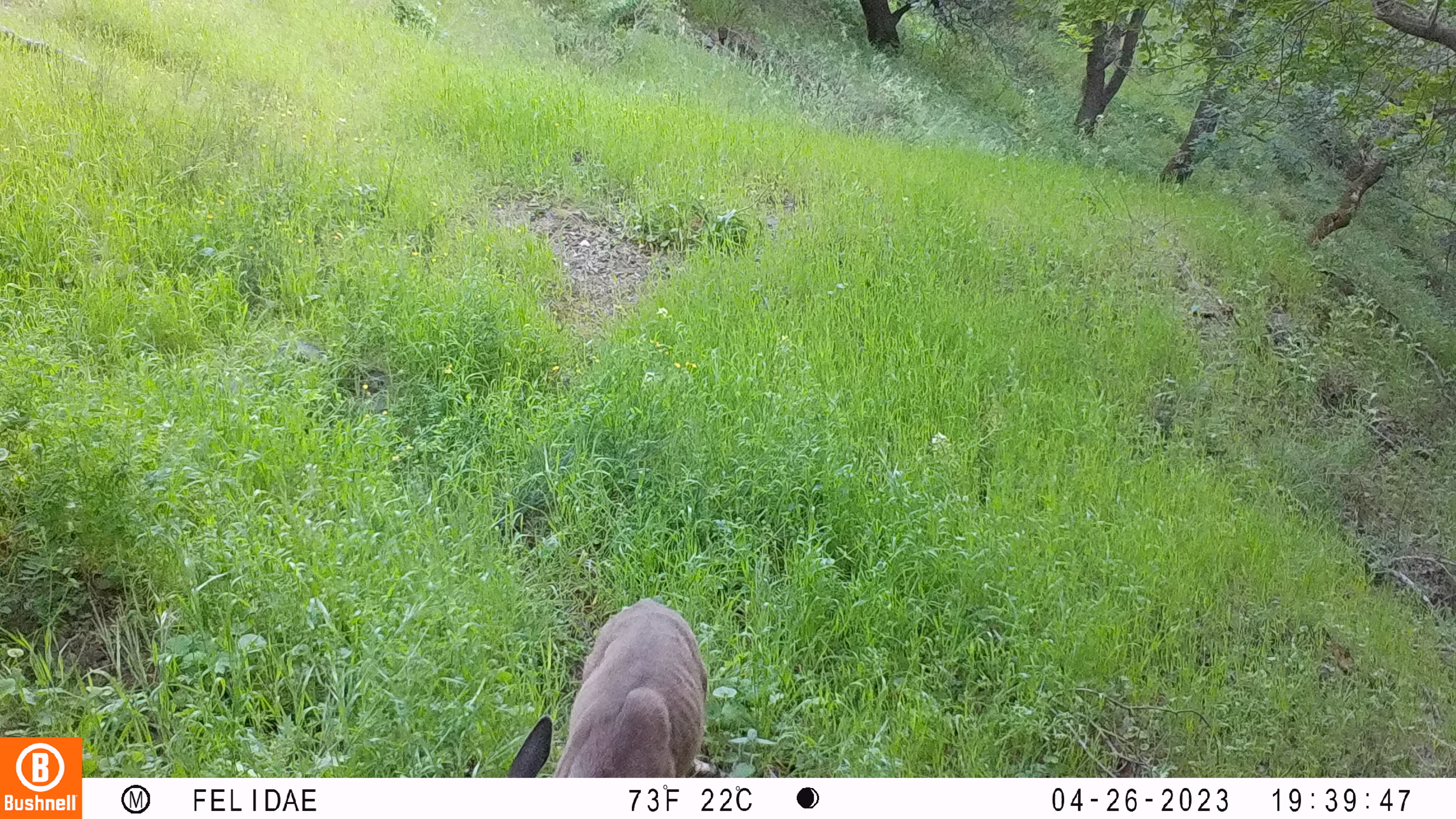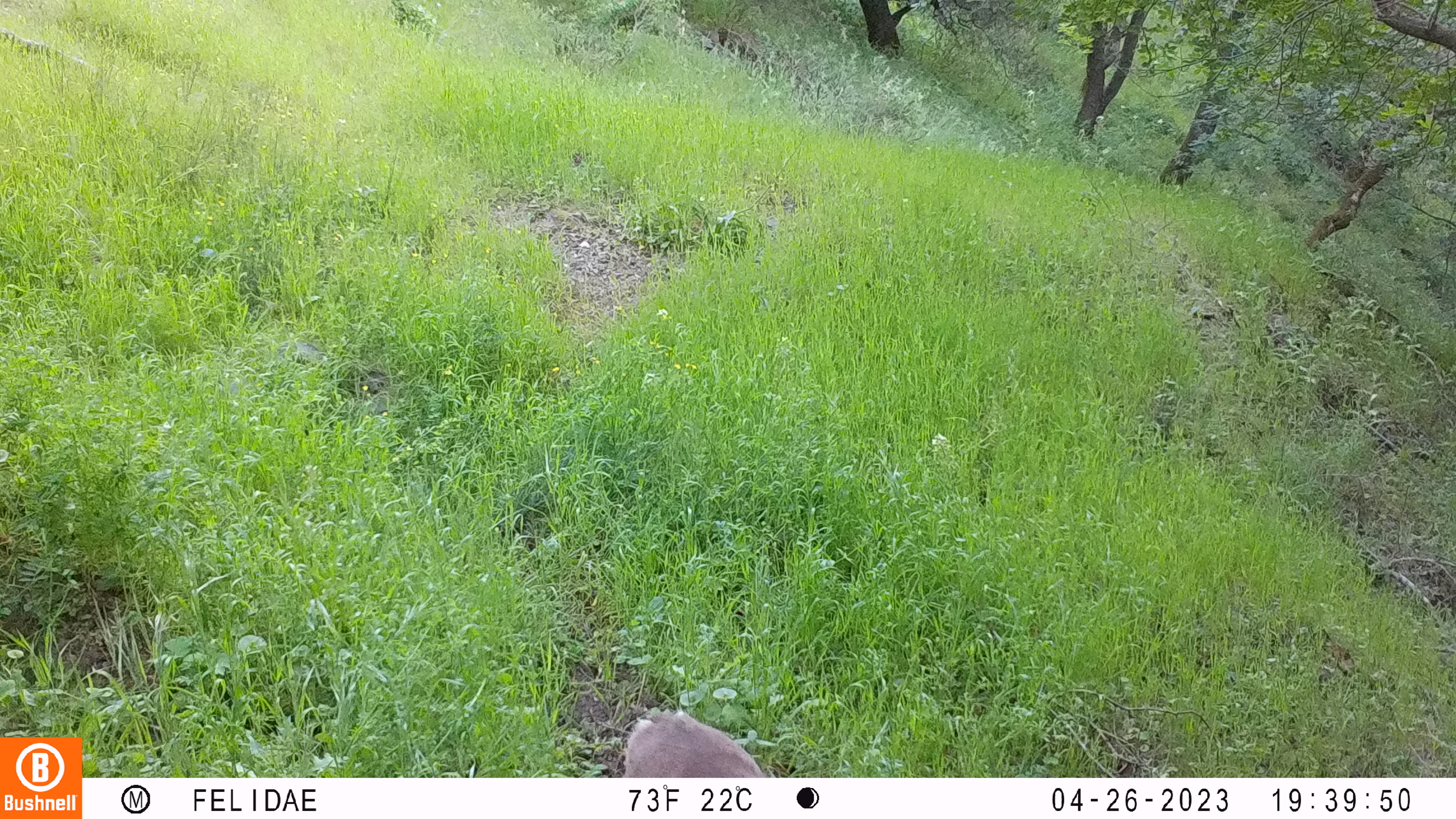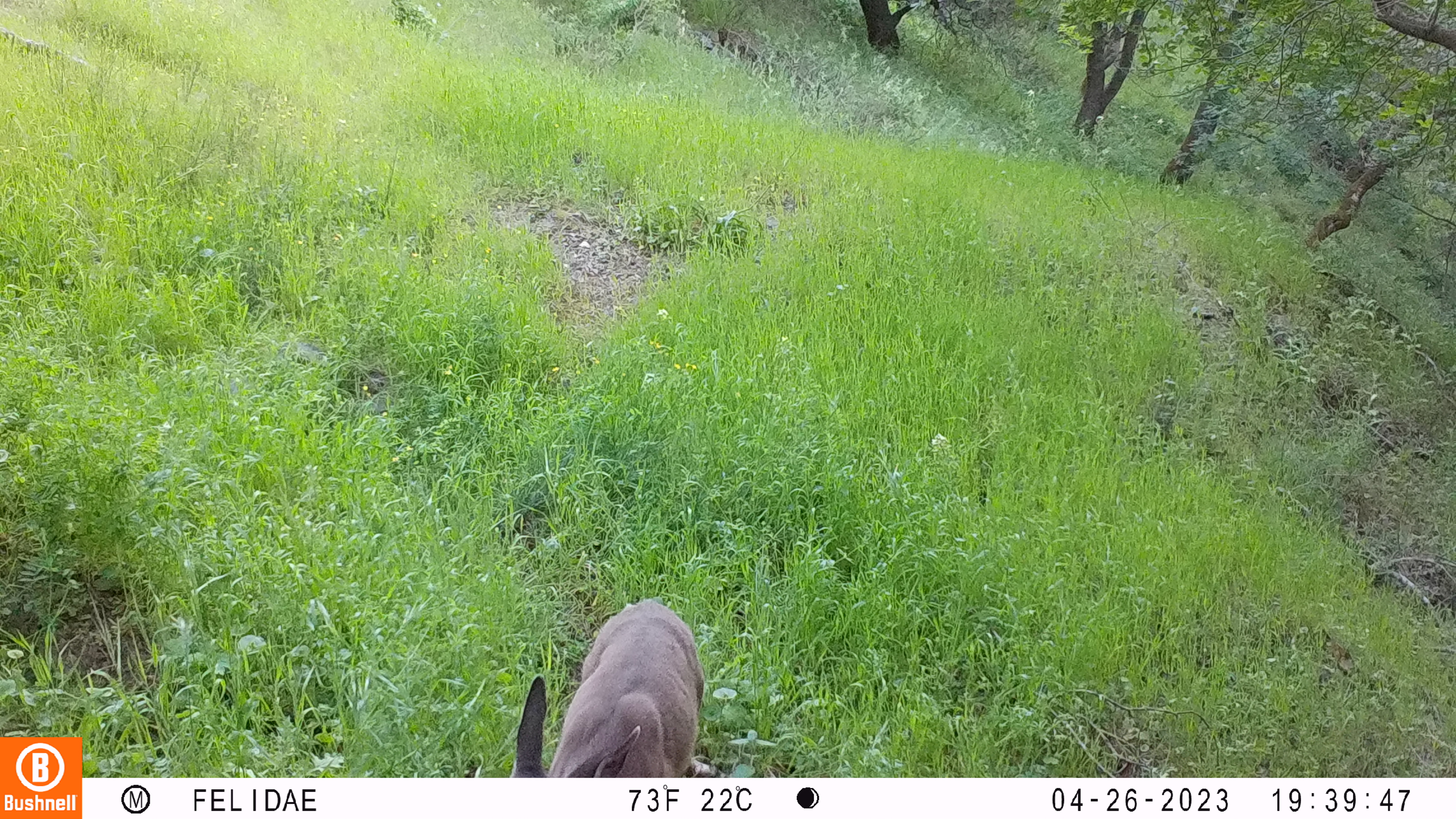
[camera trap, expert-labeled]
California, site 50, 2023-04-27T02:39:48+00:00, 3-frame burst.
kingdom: Animalia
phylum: Chordata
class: Mammalia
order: Artiodactyla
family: Cervidae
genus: Odocoileus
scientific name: Odocoileus hemionus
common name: mule deer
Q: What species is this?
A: Mule deer (Odocoileus hemionus).